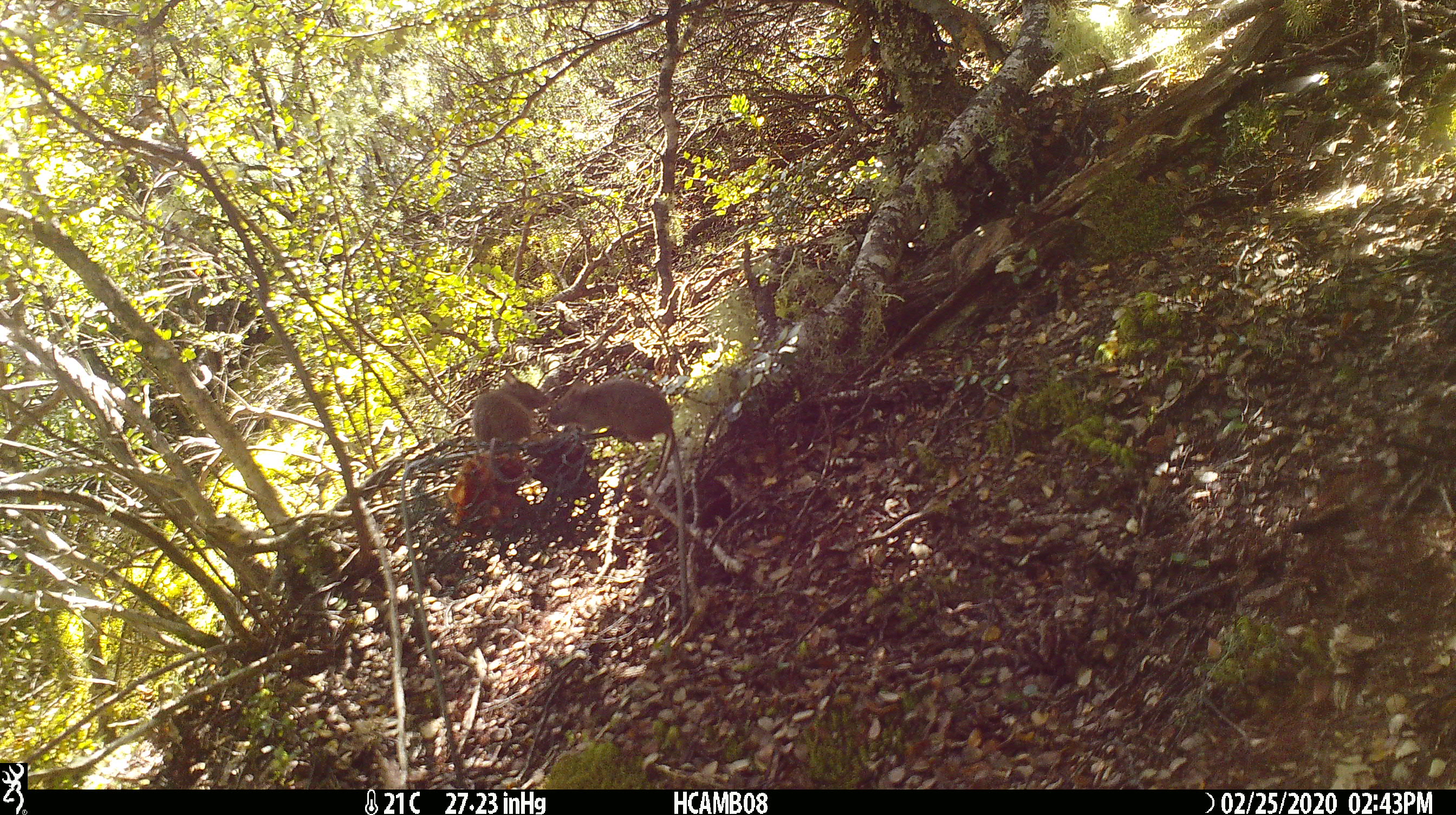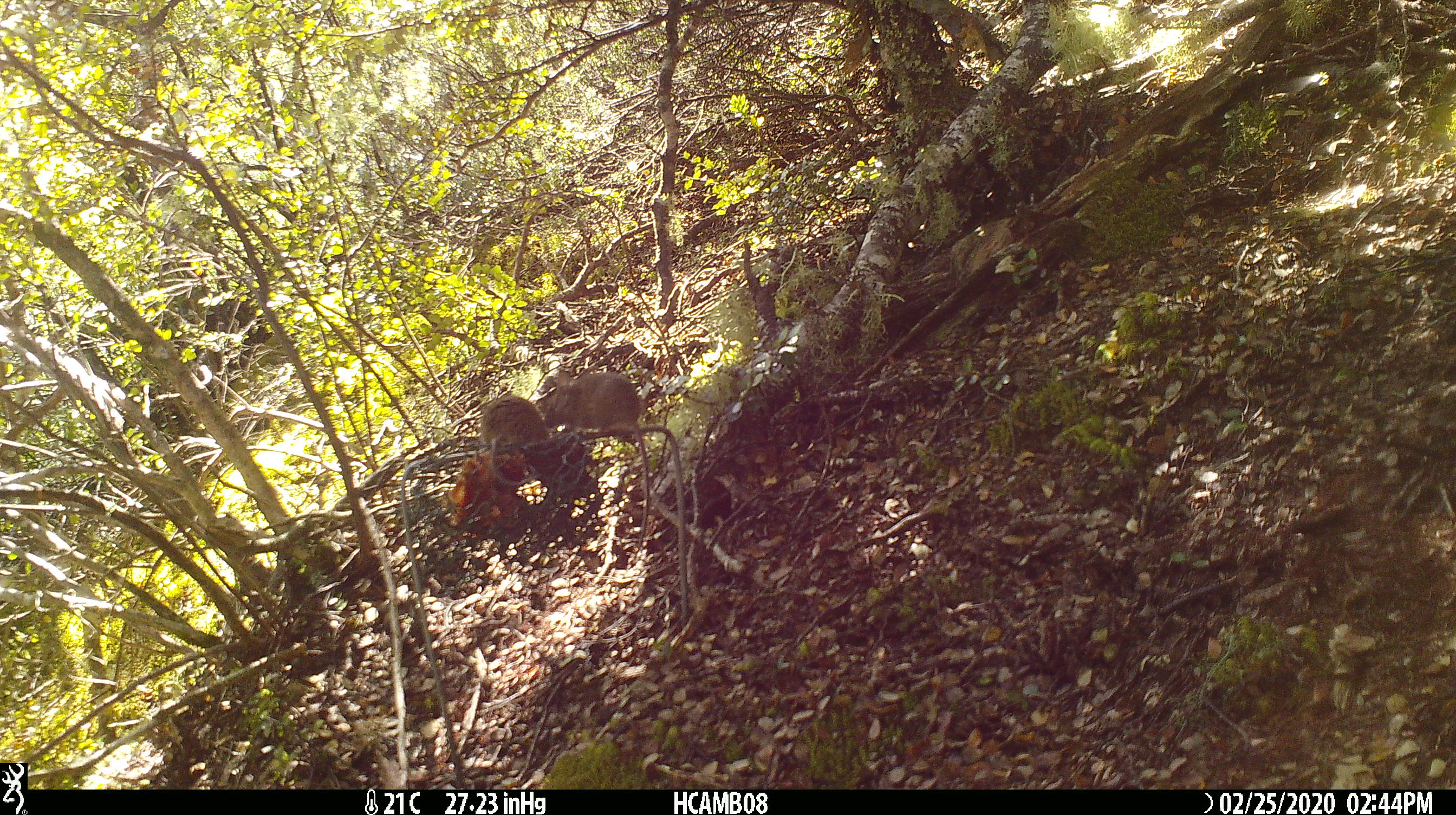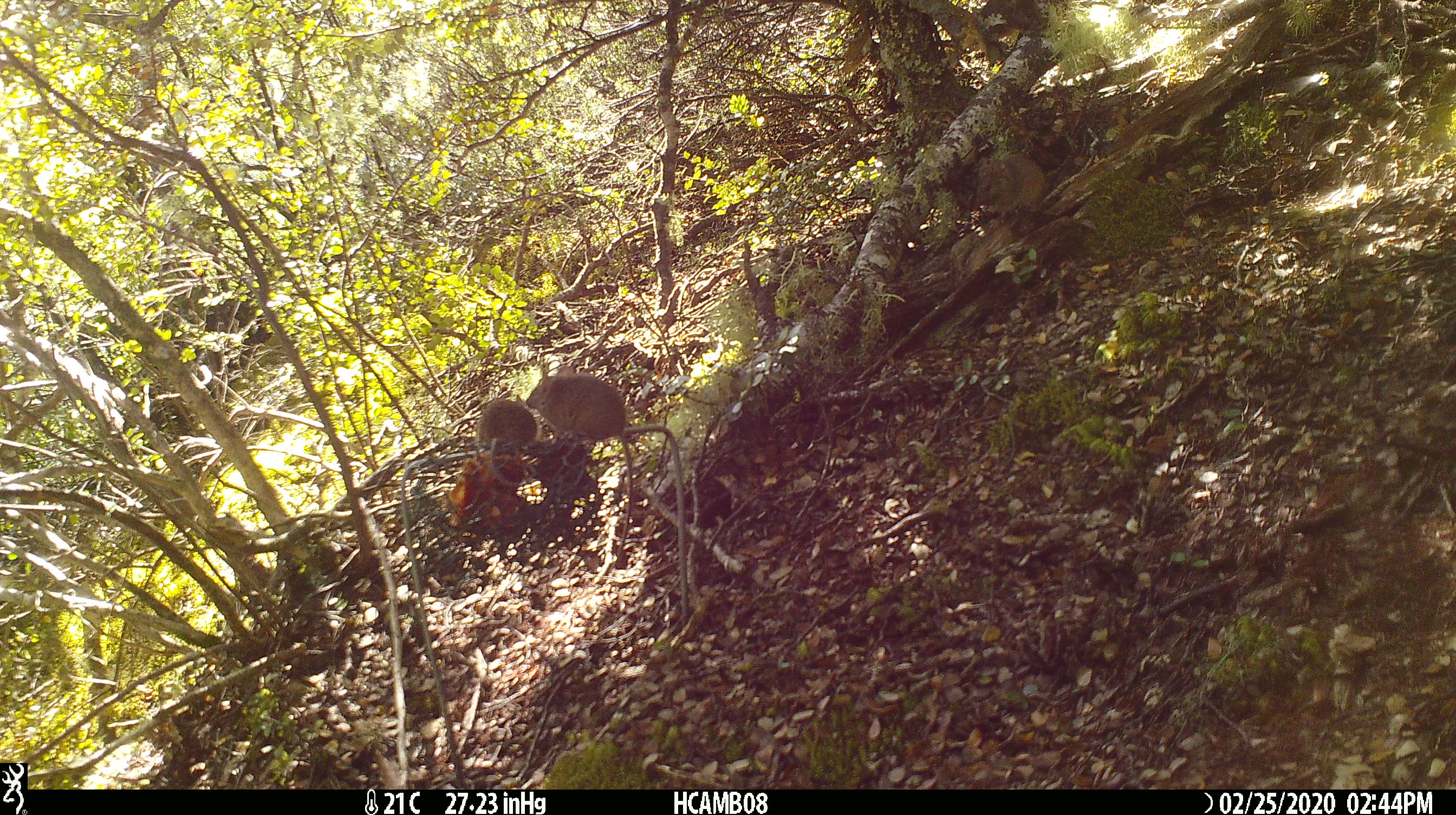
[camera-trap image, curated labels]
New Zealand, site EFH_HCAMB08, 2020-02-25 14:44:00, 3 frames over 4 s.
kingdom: Animalia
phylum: Chordata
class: Mammalia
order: Rodentia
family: Muridae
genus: Mus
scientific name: Mus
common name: mouse